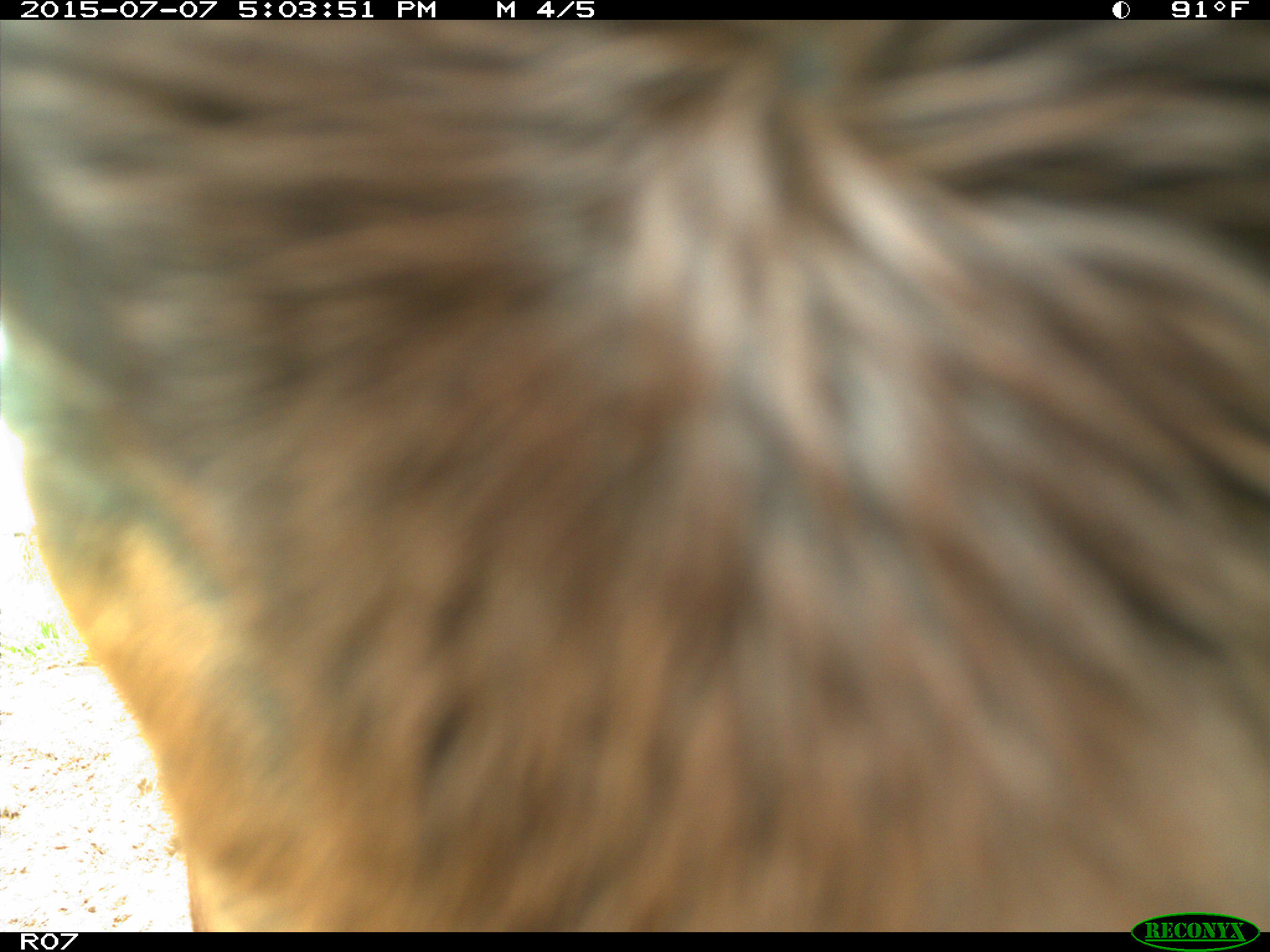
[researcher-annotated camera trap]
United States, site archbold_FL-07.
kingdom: Animalia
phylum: Chordata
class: Mammalia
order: Artiodactyla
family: Bovidae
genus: Bos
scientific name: Bos taurus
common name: domestic cow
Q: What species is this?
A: Bos taurus (domestic cow).